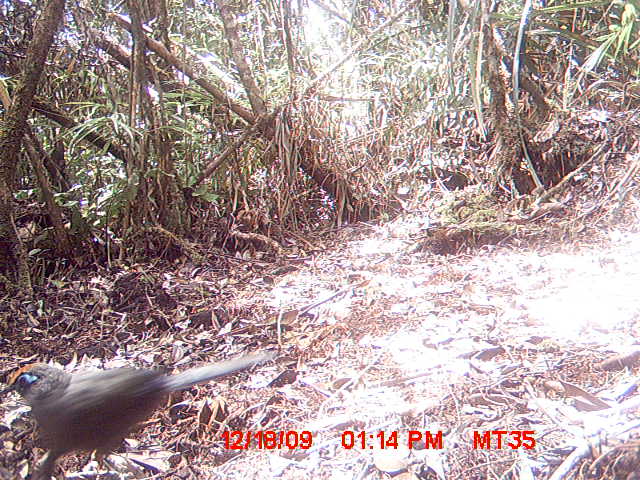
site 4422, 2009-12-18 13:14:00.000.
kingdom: Animalia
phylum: Chordata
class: Aves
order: Cuculiformes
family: Cuculidae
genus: Coua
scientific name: Coua serriana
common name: red-breasted coua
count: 1